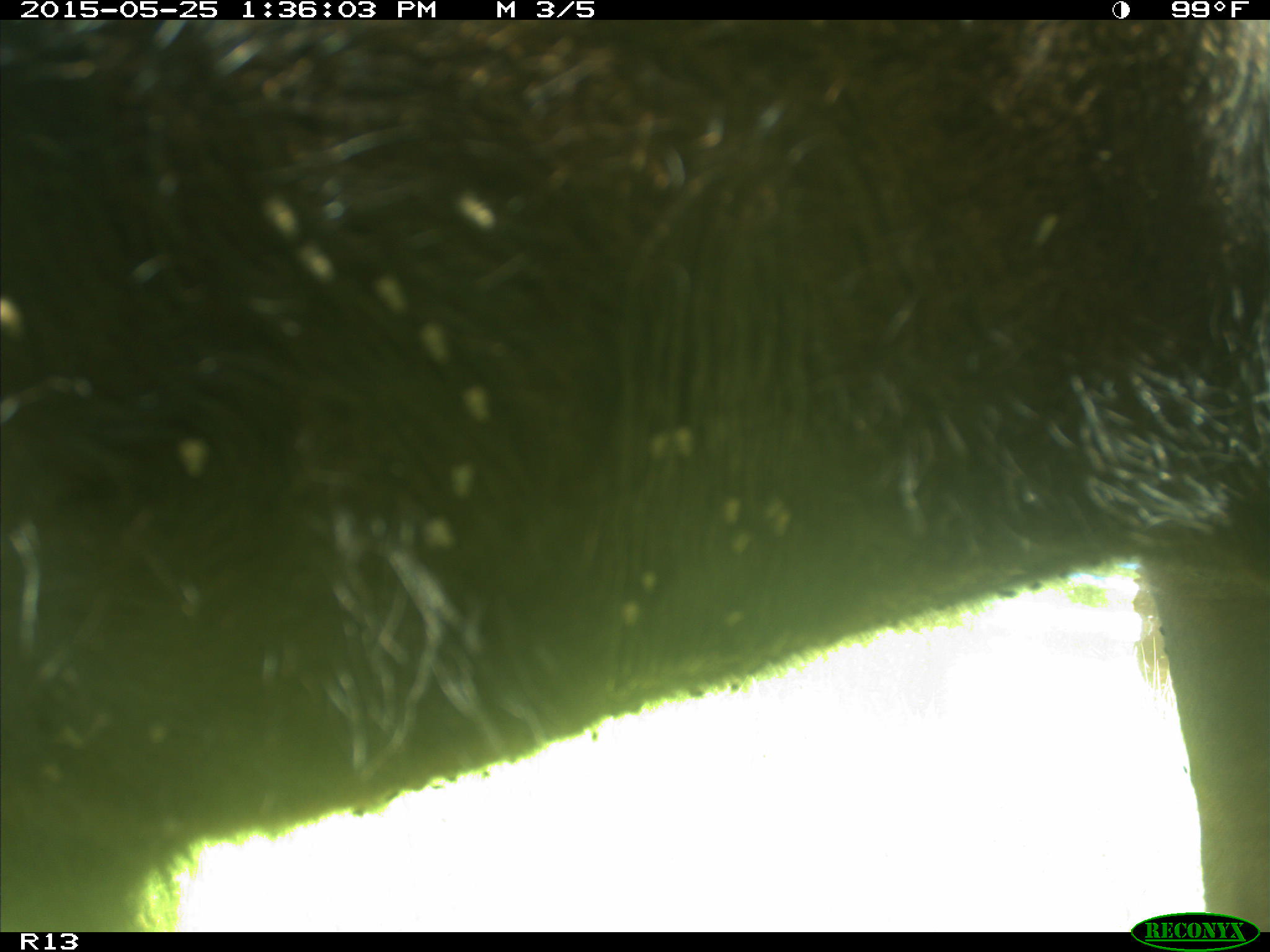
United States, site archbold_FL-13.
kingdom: Animalia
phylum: Chordata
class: Mammalia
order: Artiodactyla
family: Bovidae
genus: Bos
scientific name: Bos taurus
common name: domestic cow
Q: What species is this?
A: Bos taurus (domestic cow).